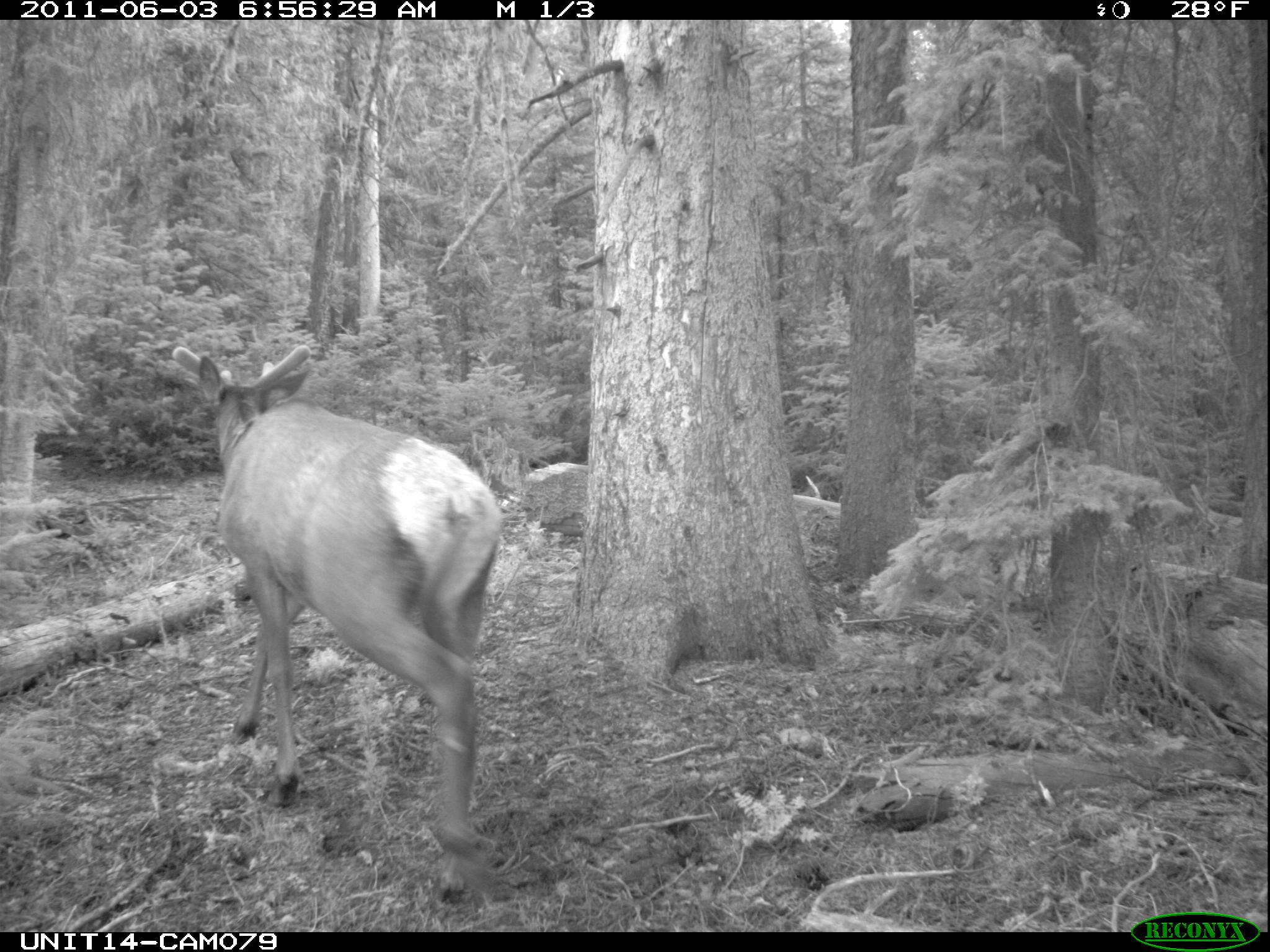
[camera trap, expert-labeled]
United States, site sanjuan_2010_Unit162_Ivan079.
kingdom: Animalia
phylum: Chordata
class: Mammalia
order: Artiodactyla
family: Cervidae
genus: Cervus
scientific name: Cervus elaphus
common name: red deer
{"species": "Cervus elaphus (red deer)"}